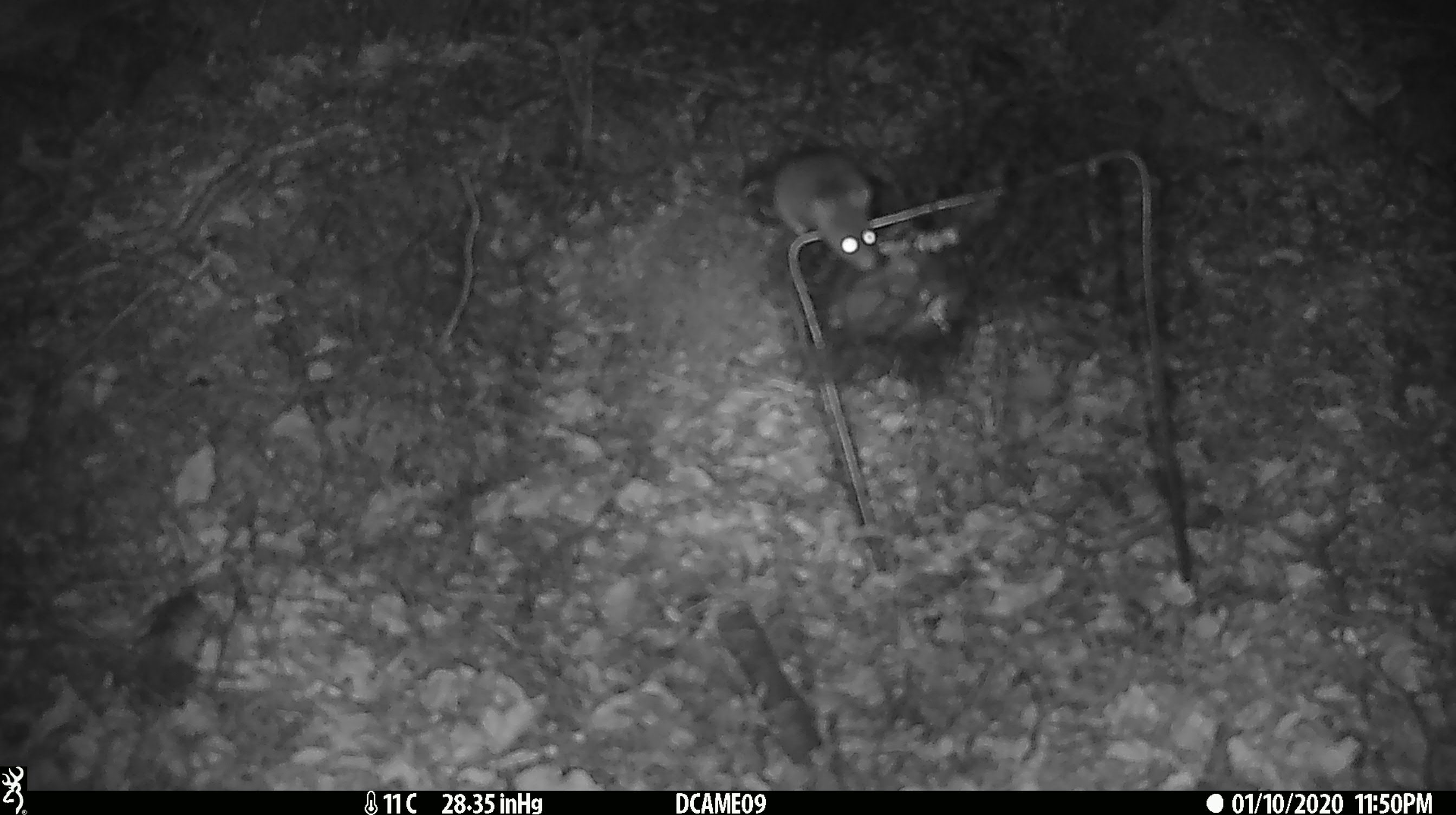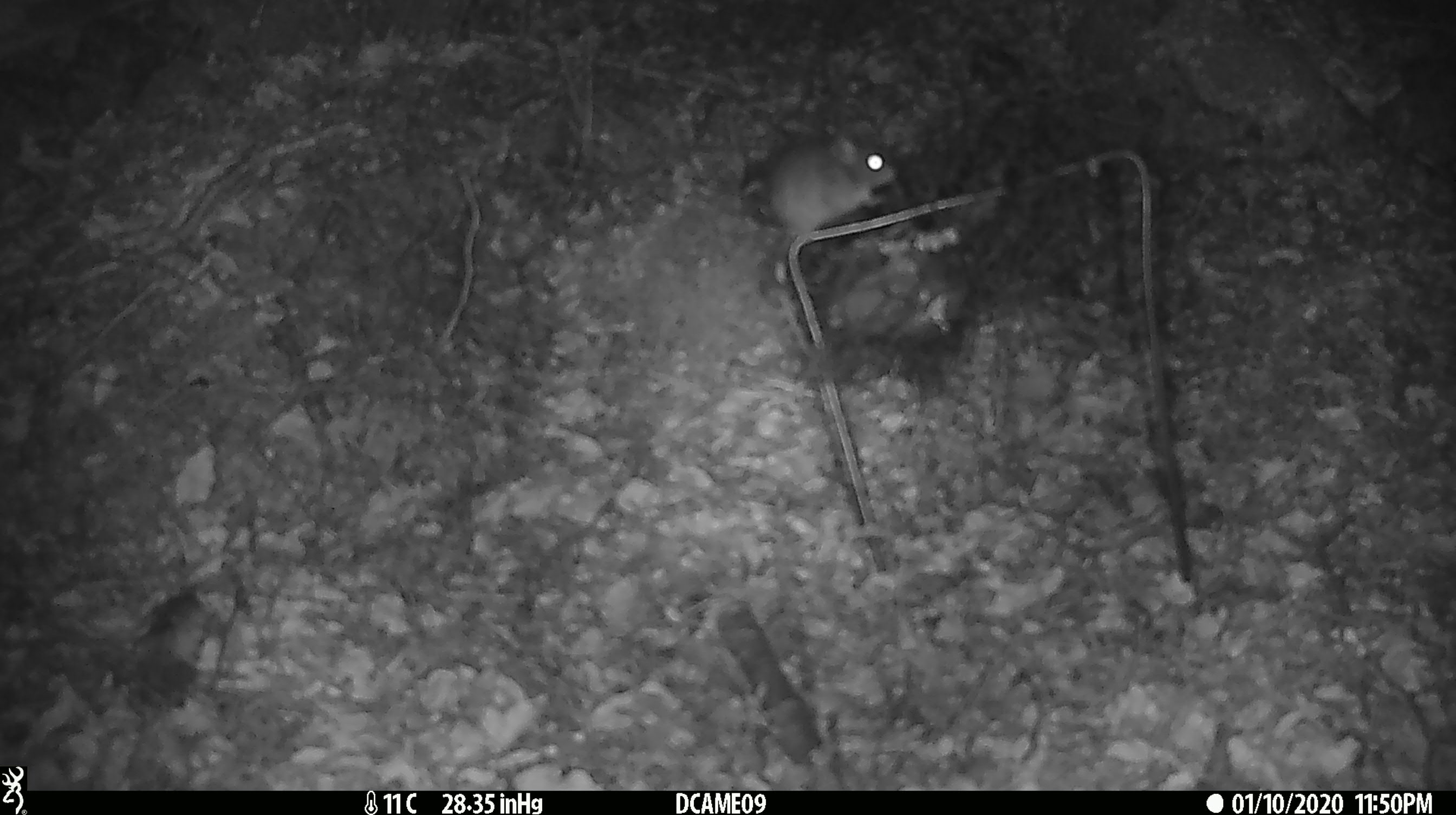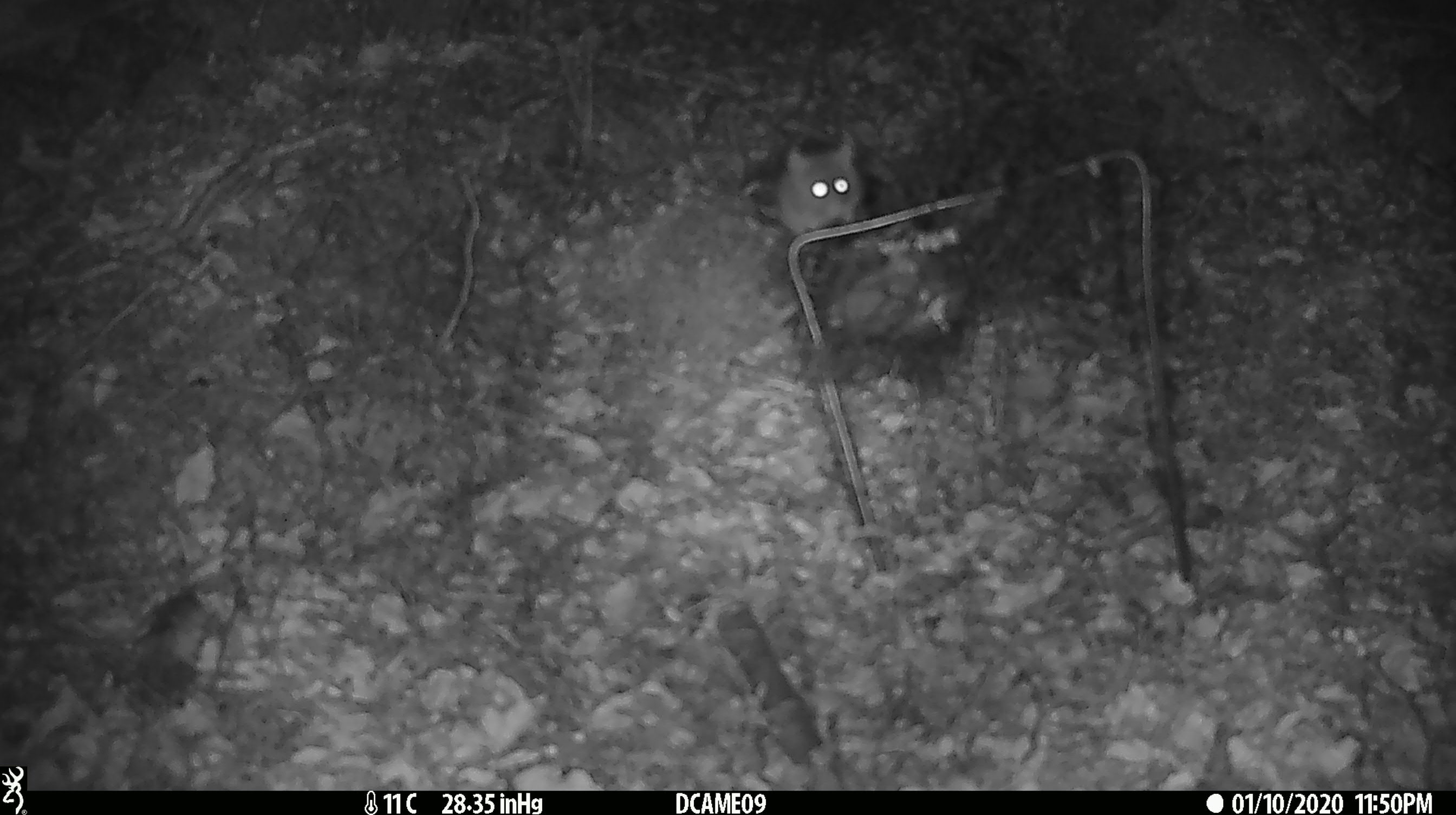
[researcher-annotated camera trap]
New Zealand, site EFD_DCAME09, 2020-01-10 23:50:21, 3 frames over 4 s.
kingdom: Animalia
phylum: Chordata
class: Mammalia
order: Rodentia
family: Muridae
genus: Mus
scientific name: Mus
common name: mouse